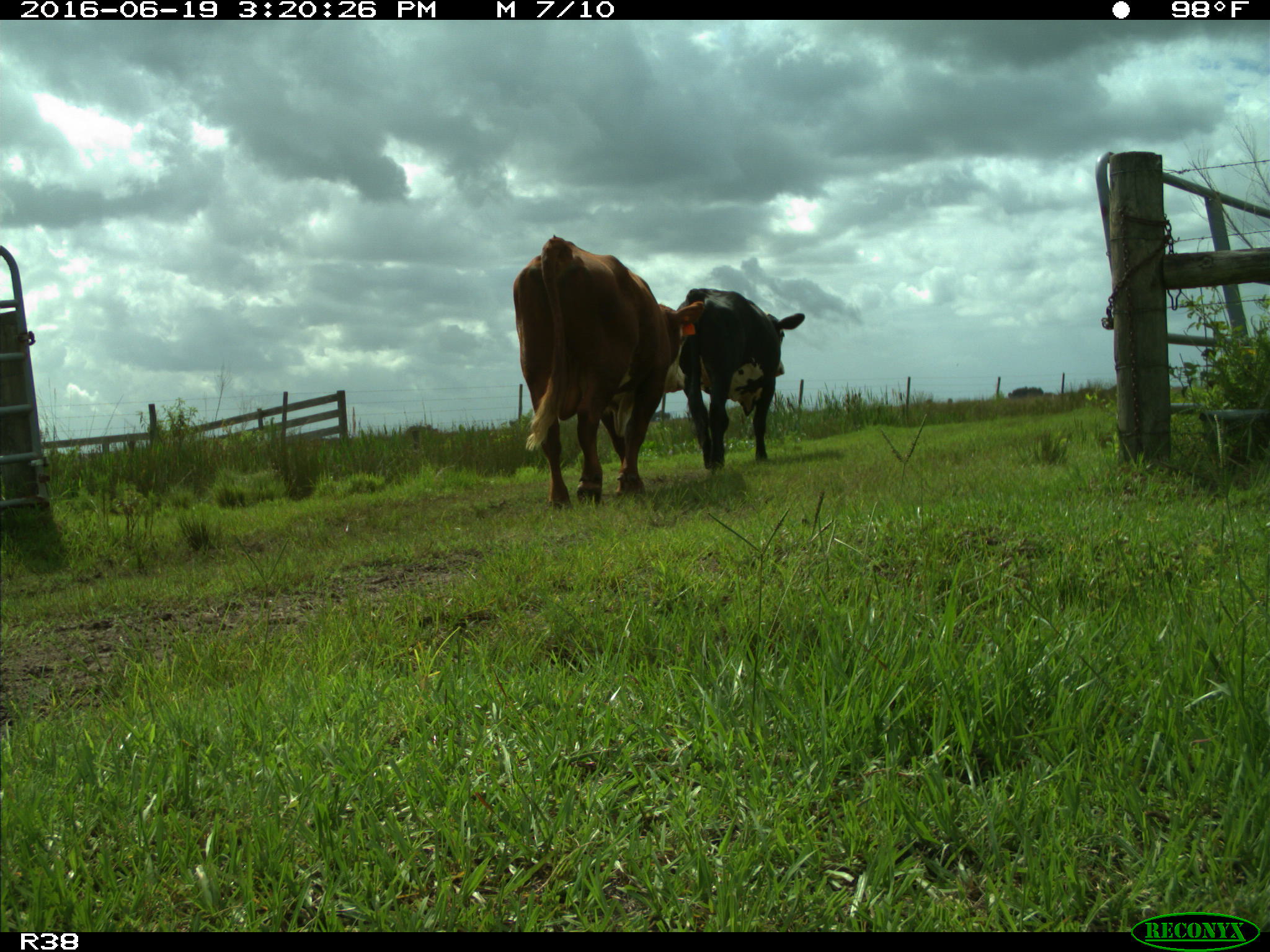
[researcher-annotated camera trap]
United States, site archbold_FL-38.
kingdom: Animalia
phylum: Chordata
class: Mammalia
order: Artiodactyla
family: Bovidae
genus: Bos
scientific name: Bos taurus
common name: domestic cow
Bos taurus (domestic cow).